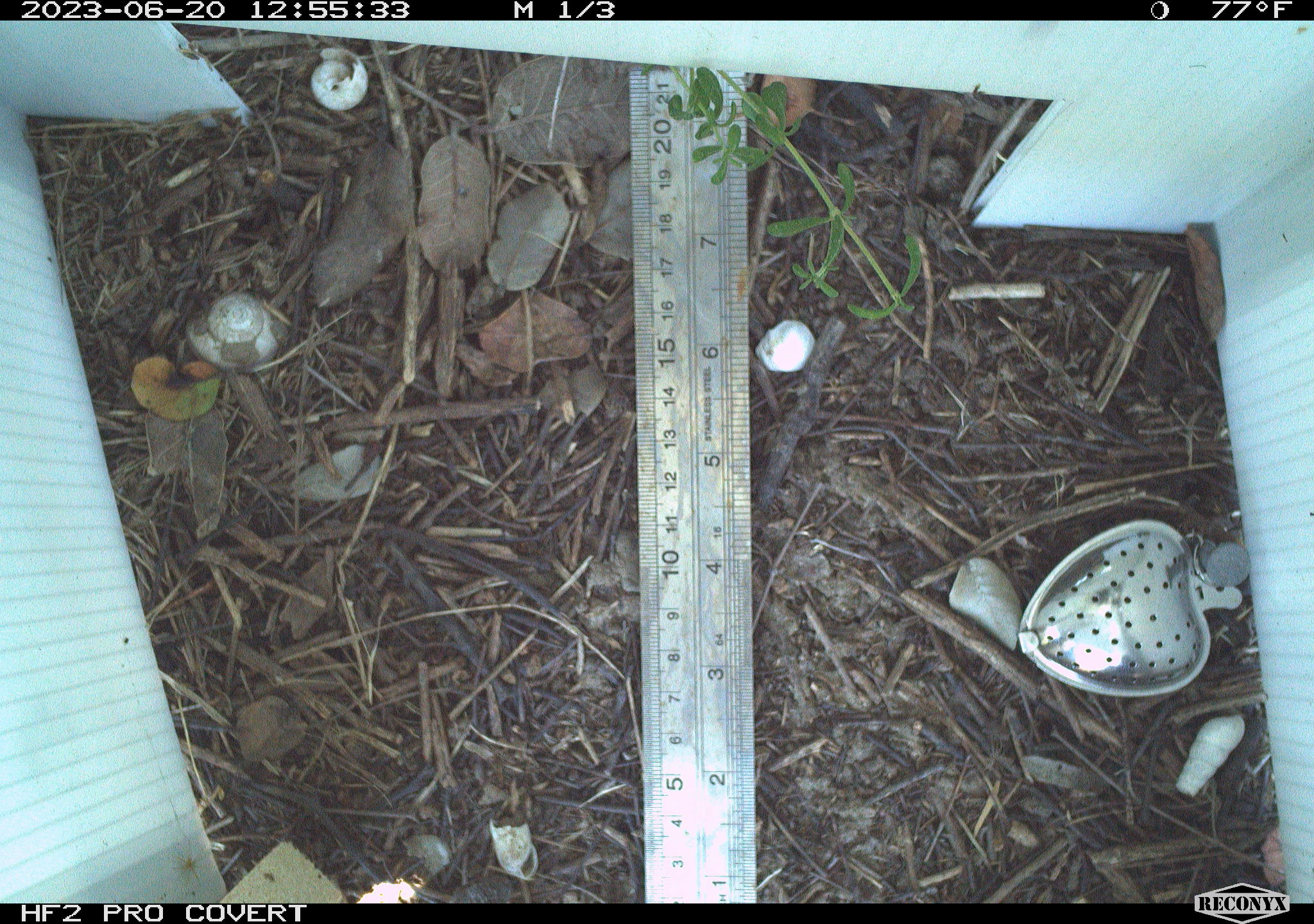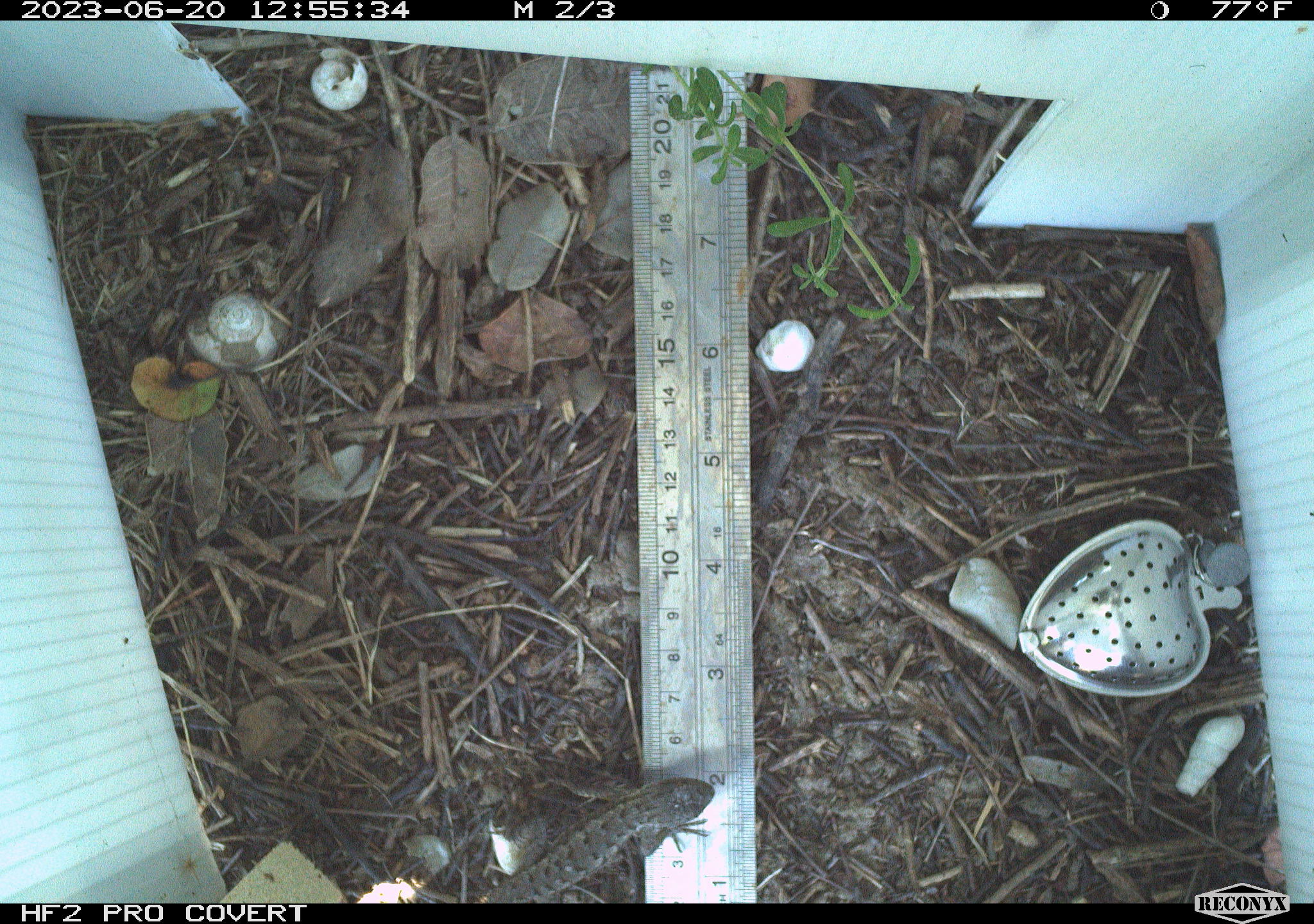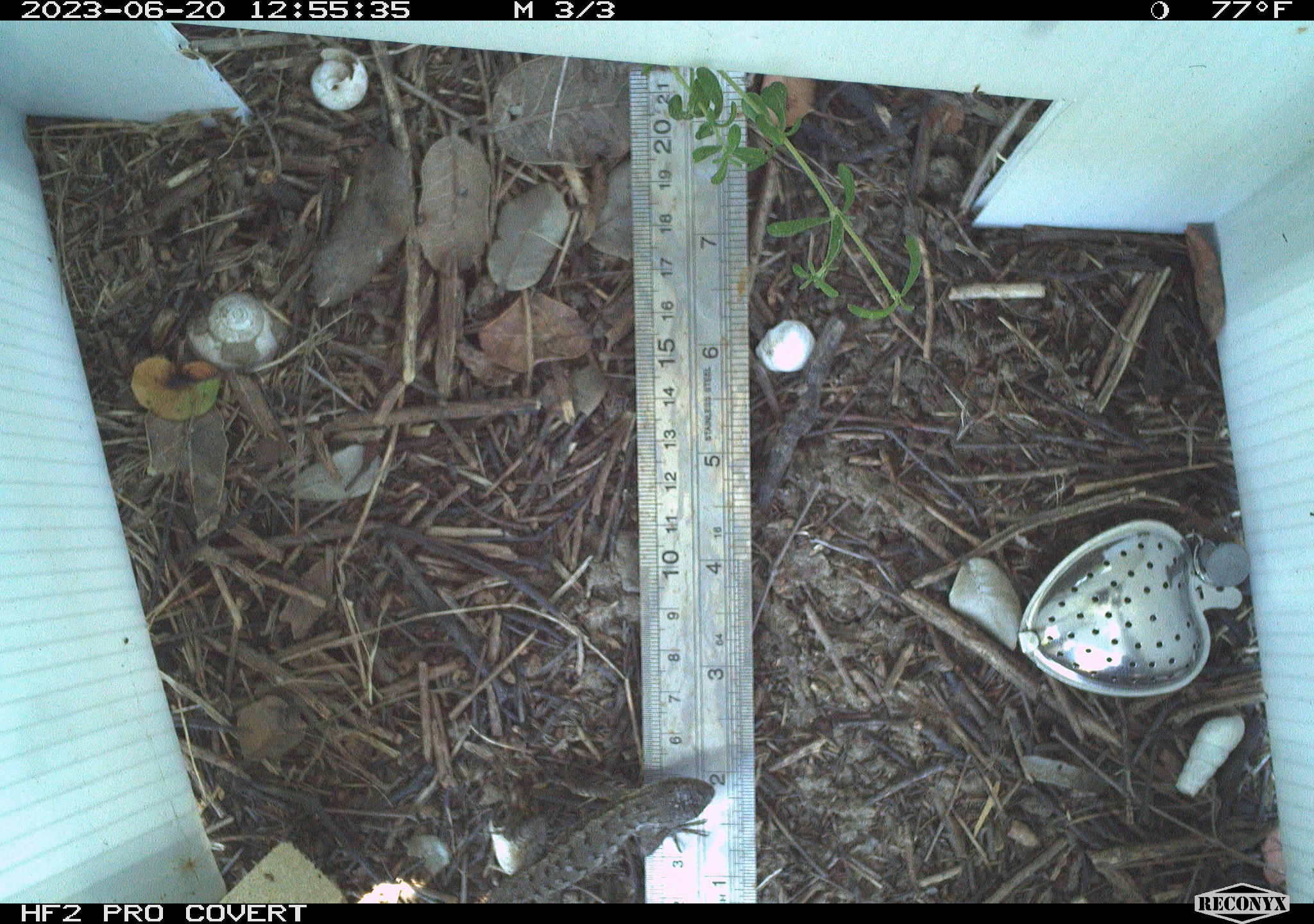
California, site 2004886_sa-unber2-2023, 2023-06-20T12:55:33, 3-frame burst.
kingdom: Animalia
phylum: Chordata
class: Reptilia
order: Squamata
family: Phrynosomatidae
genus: Sceloporus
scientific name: Sceloporus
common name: spiny lizards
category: sceloporus species